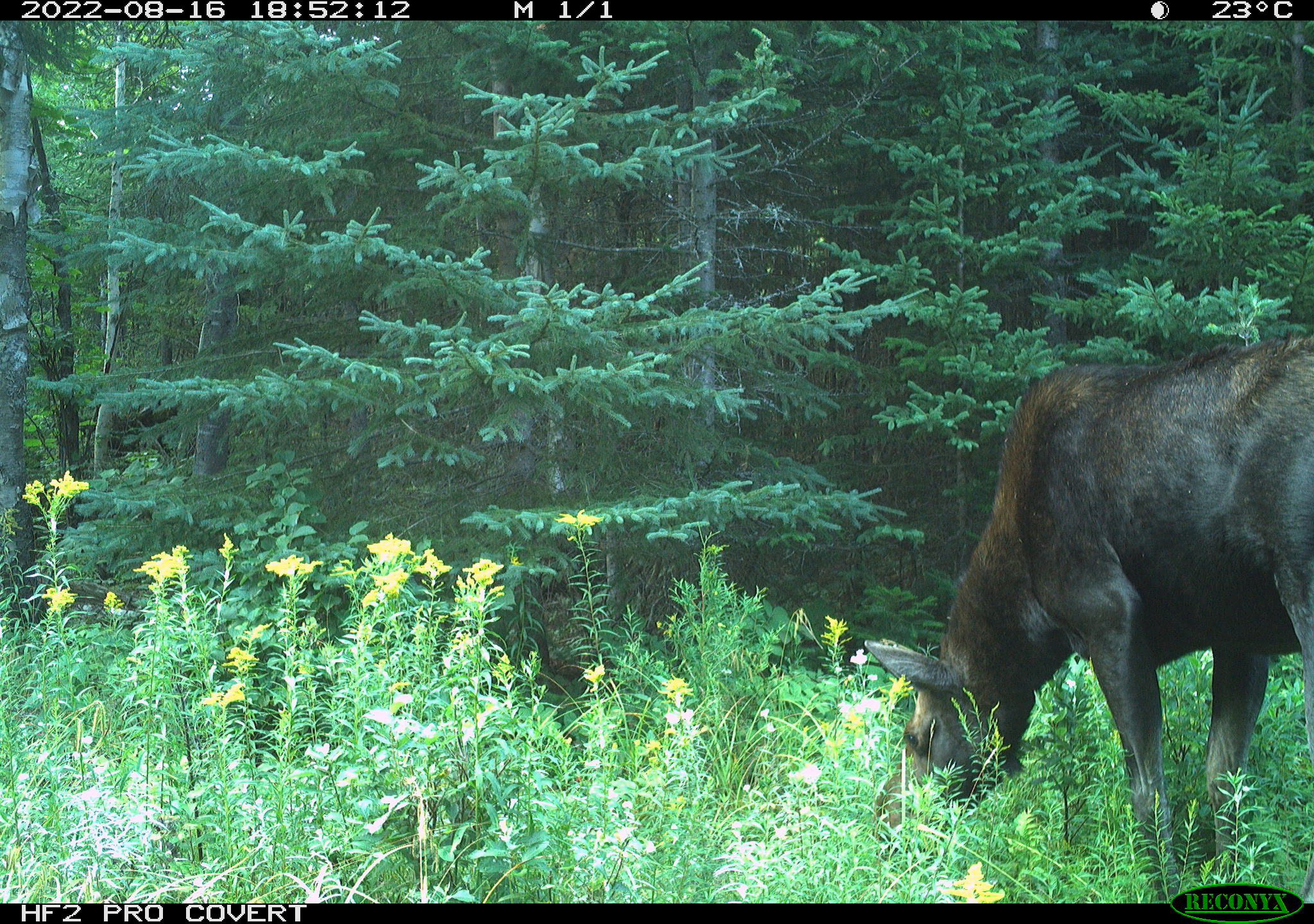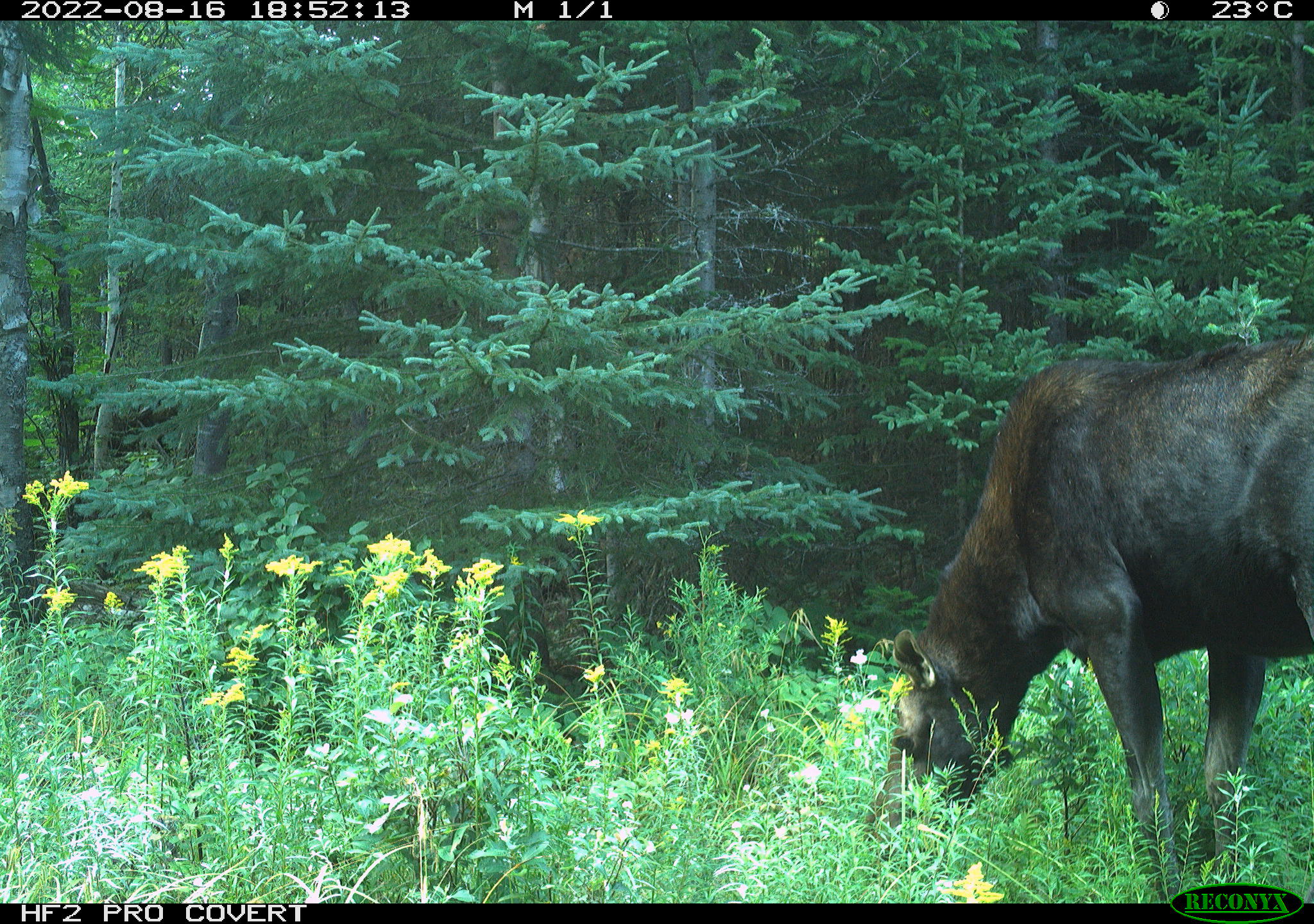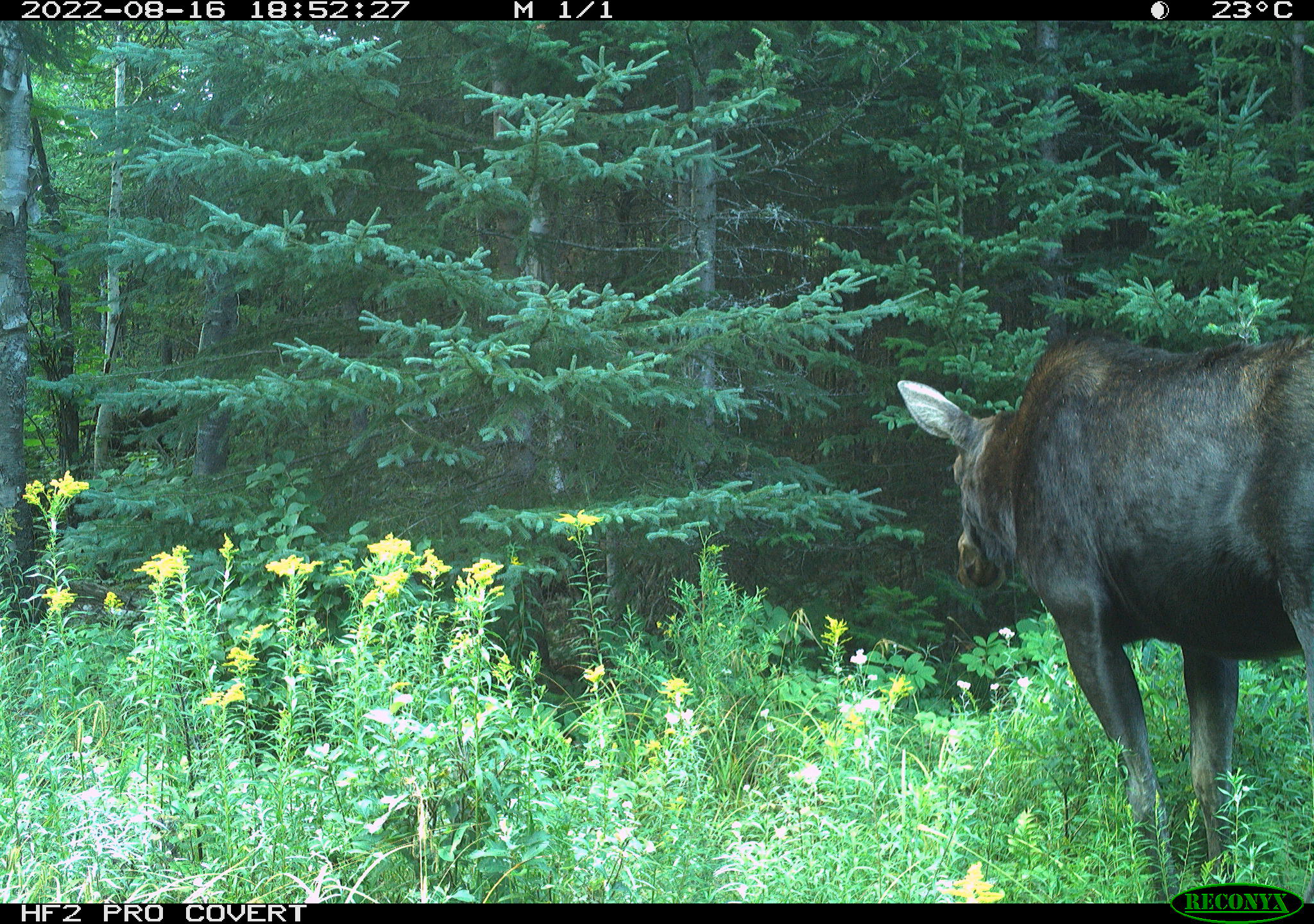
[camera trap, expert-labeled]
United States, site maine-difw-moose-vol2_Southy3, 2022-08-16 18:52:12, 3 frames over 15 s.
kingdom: Animalia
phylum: Chordata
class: Mammalia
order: Artiodactyla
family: Cervidae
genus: Alces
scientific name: Alces alces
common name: moose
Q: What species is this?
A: Moose (Alces alces).